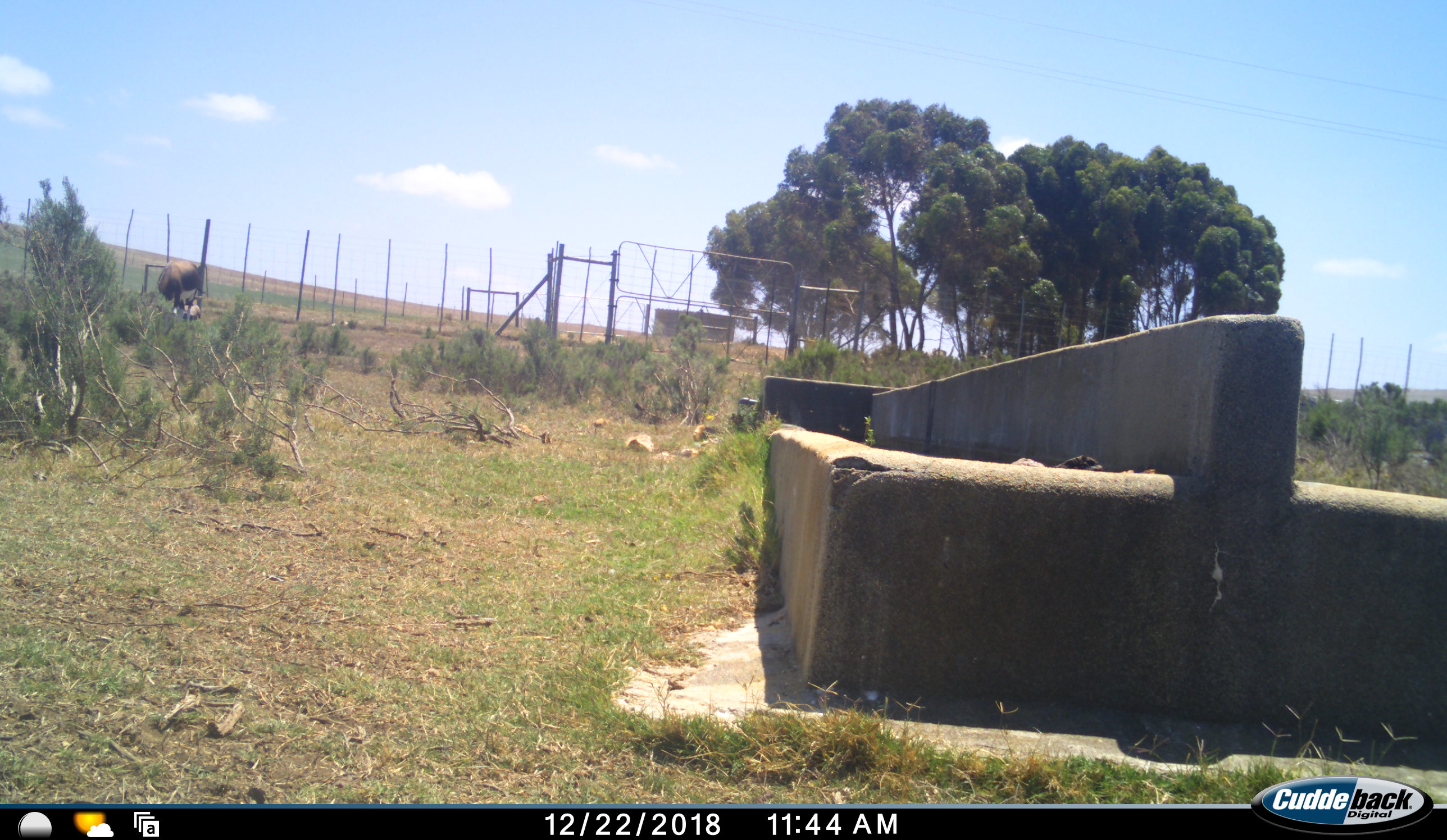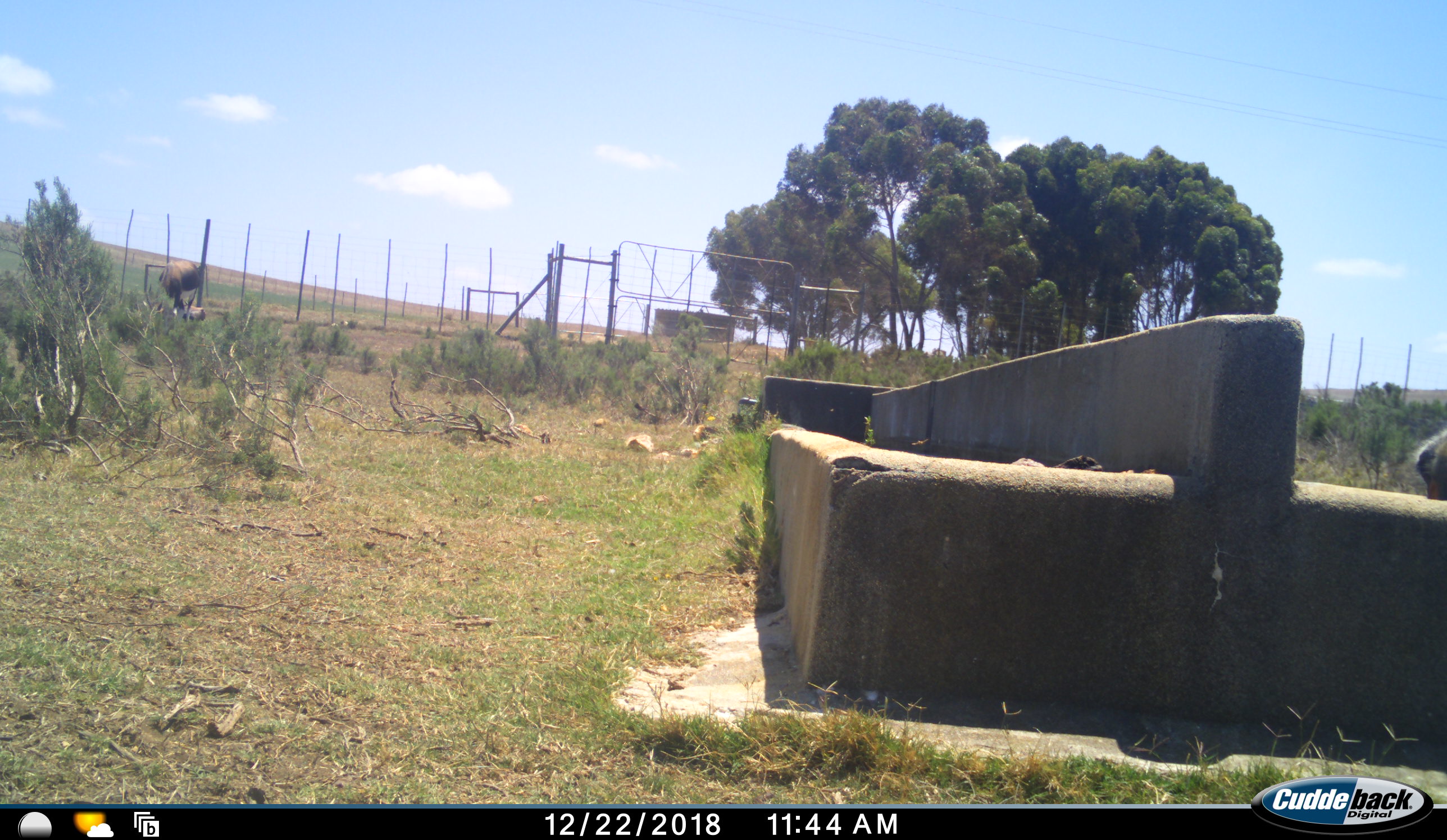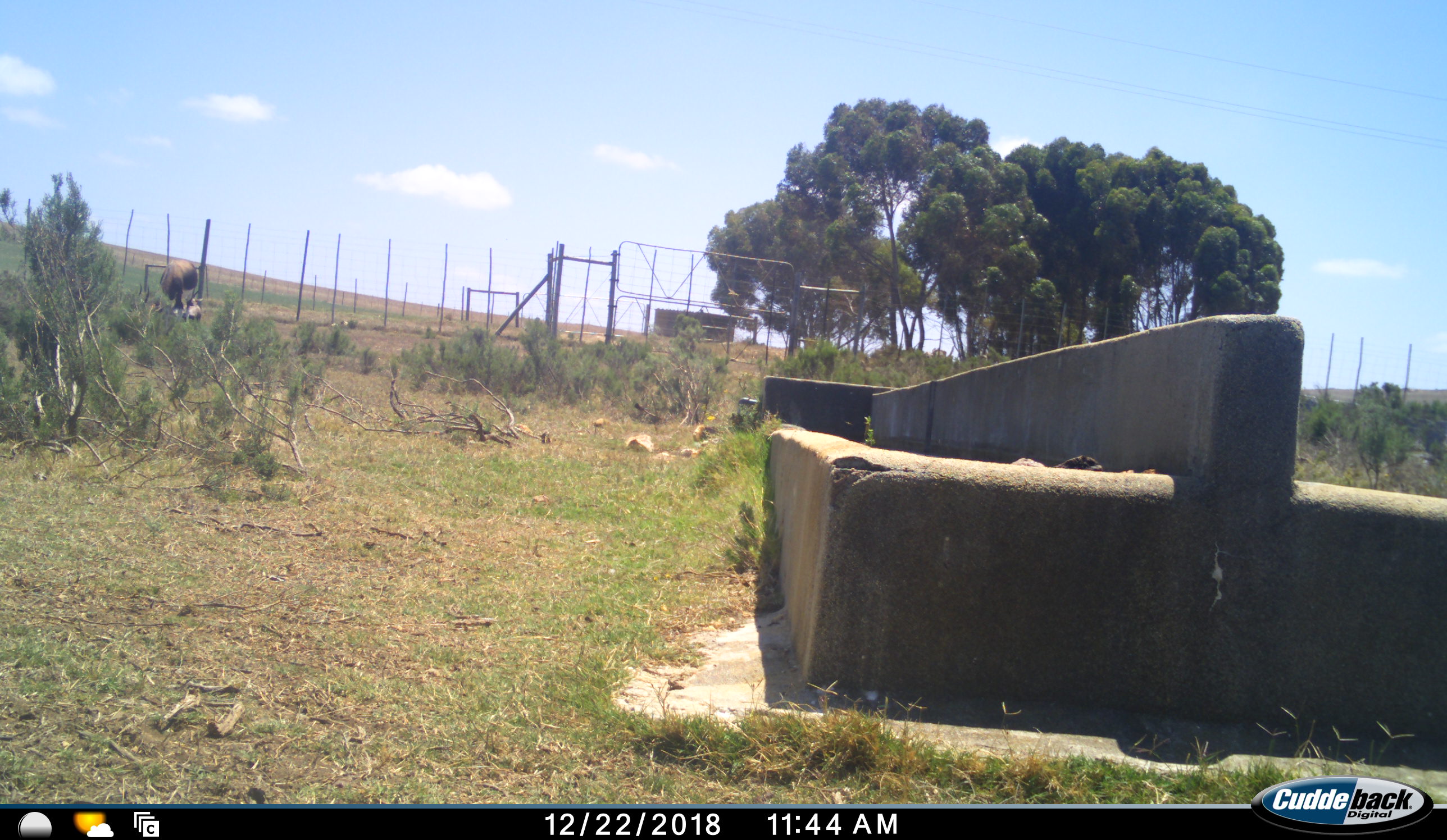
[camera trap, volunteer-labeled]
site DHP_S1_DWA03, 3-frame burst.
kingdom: Animalia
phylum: Chordata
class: Mammalia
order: Artiodactyla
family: Bovidae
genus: Damaliscus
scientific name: Damaliscus pygargus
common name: bontebok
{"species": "bontebok (Damaliscus pygargus)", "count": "2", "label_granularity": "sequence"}